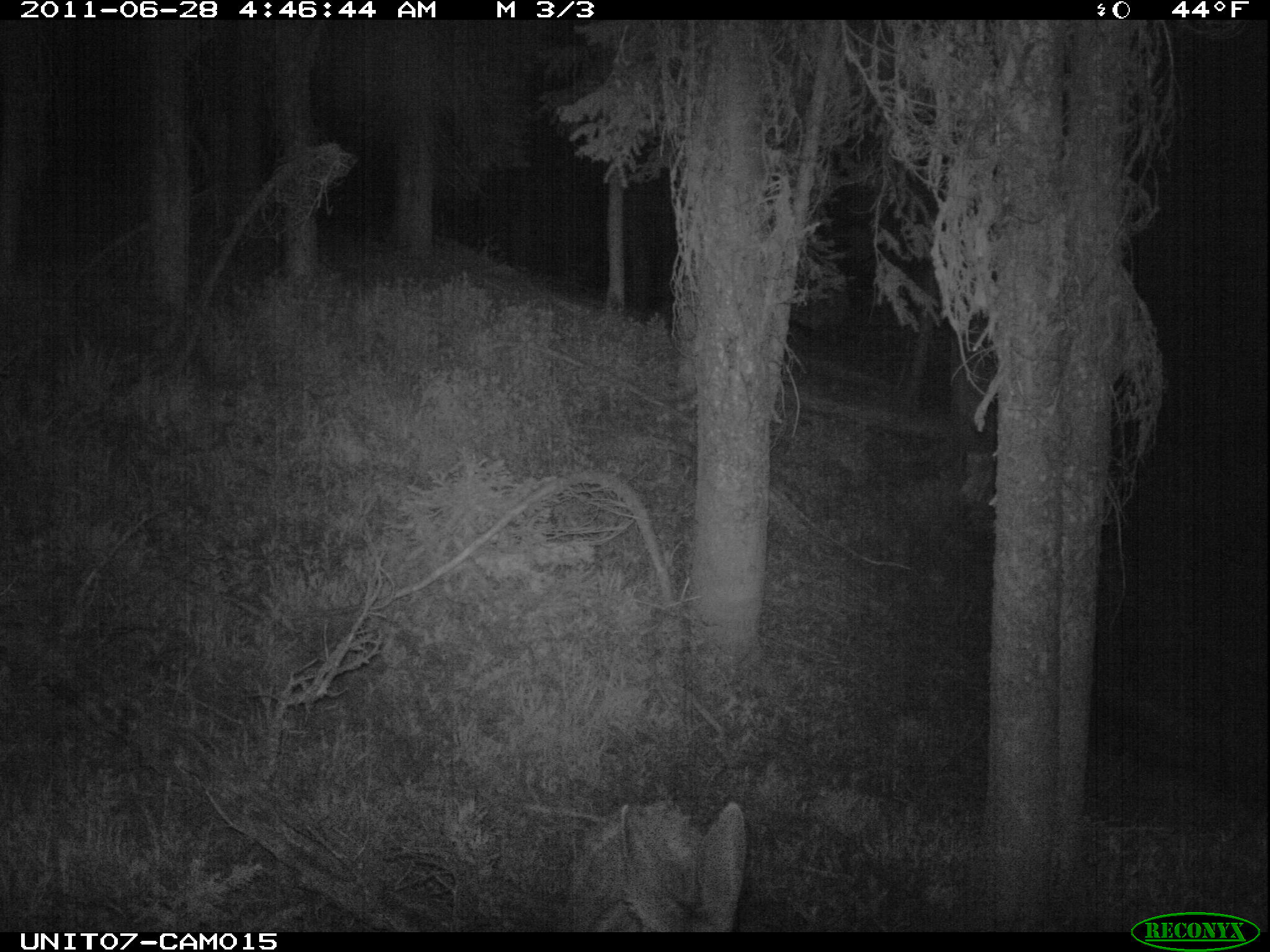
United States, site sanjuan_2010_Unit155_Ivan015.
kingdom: Animalia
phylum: Chordata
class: Mammalia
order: Artiodactyla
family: Cervidae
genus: Odocoileus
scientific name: Odocoileus hemionus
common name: mule deer